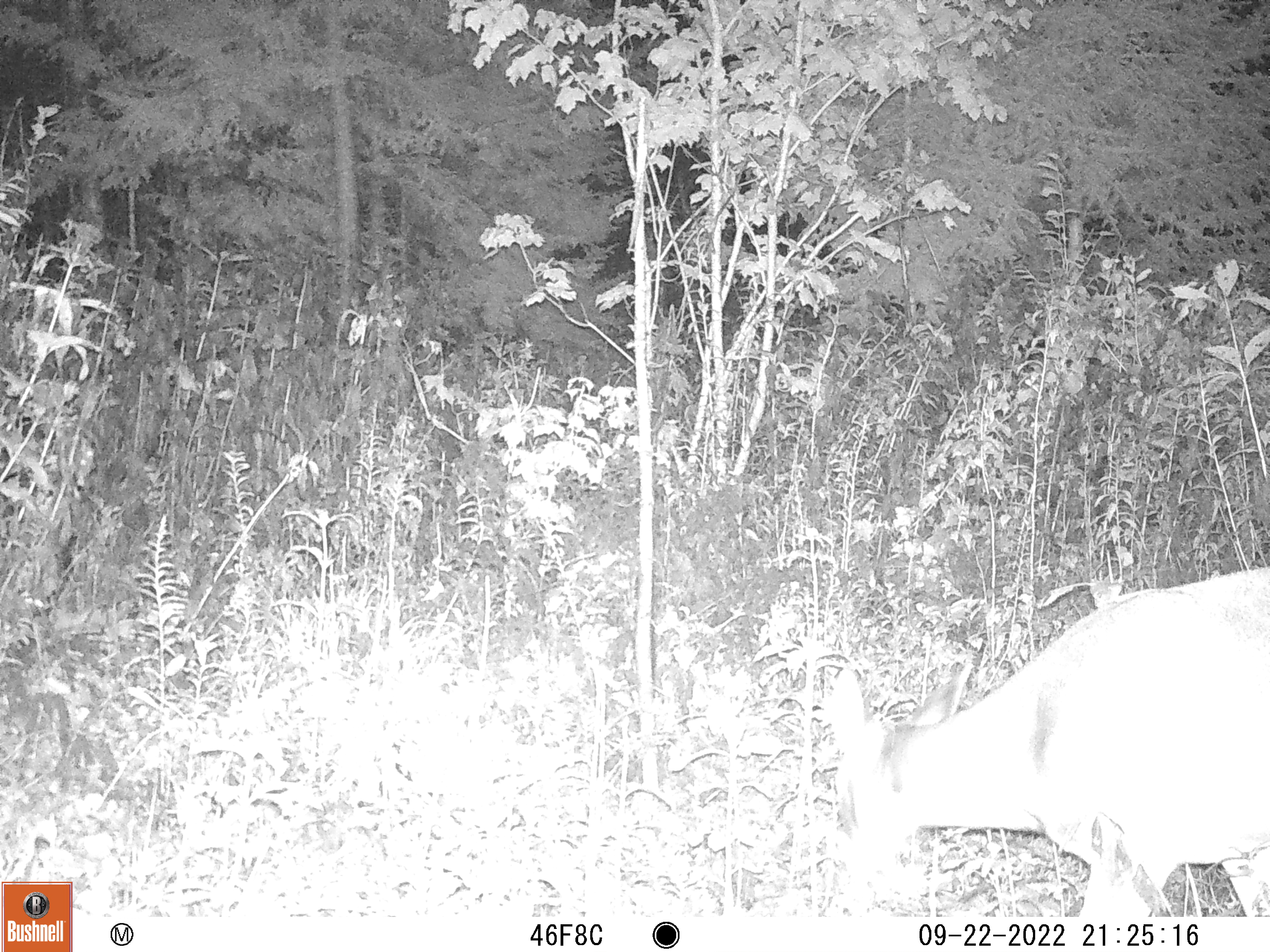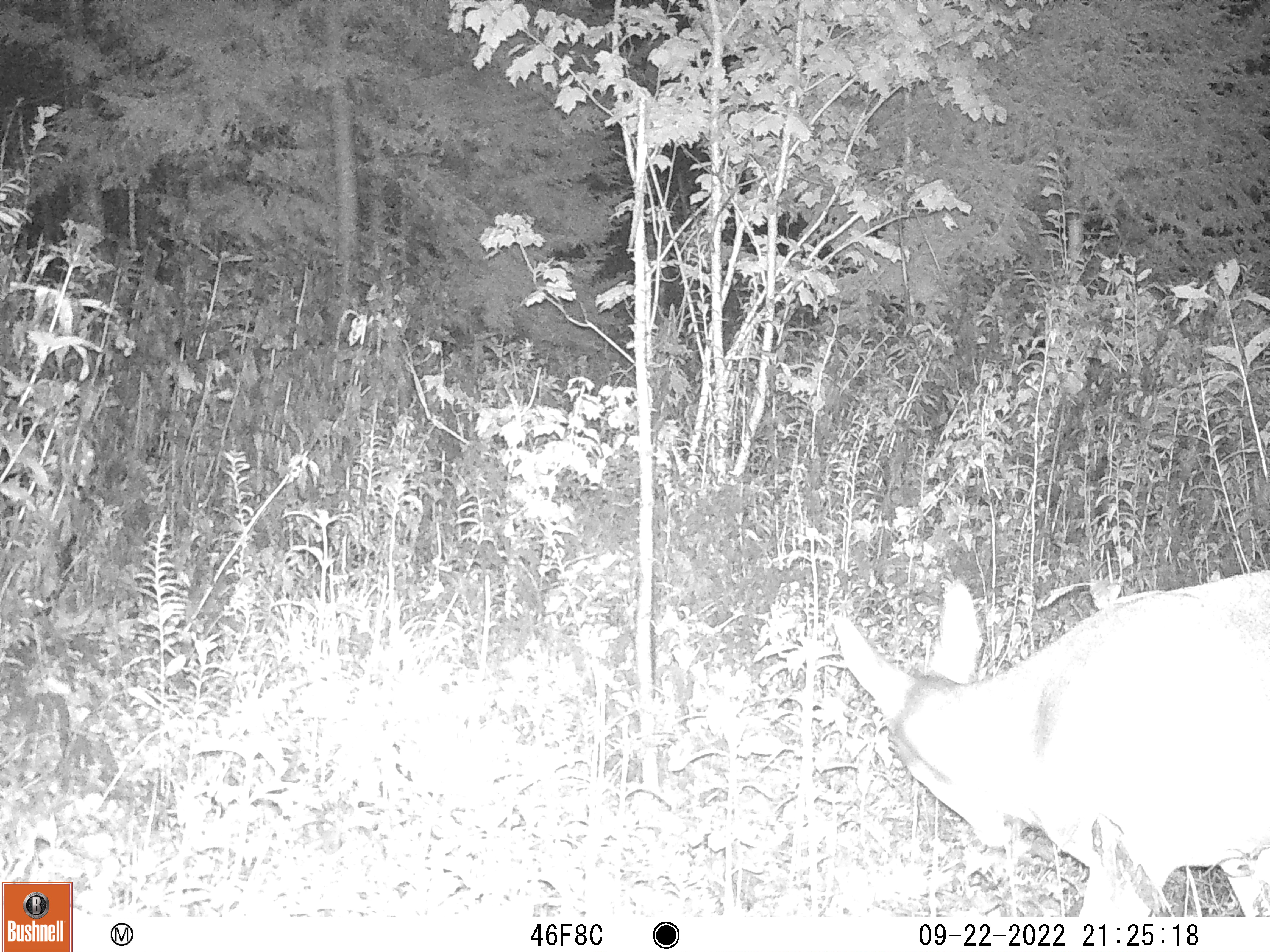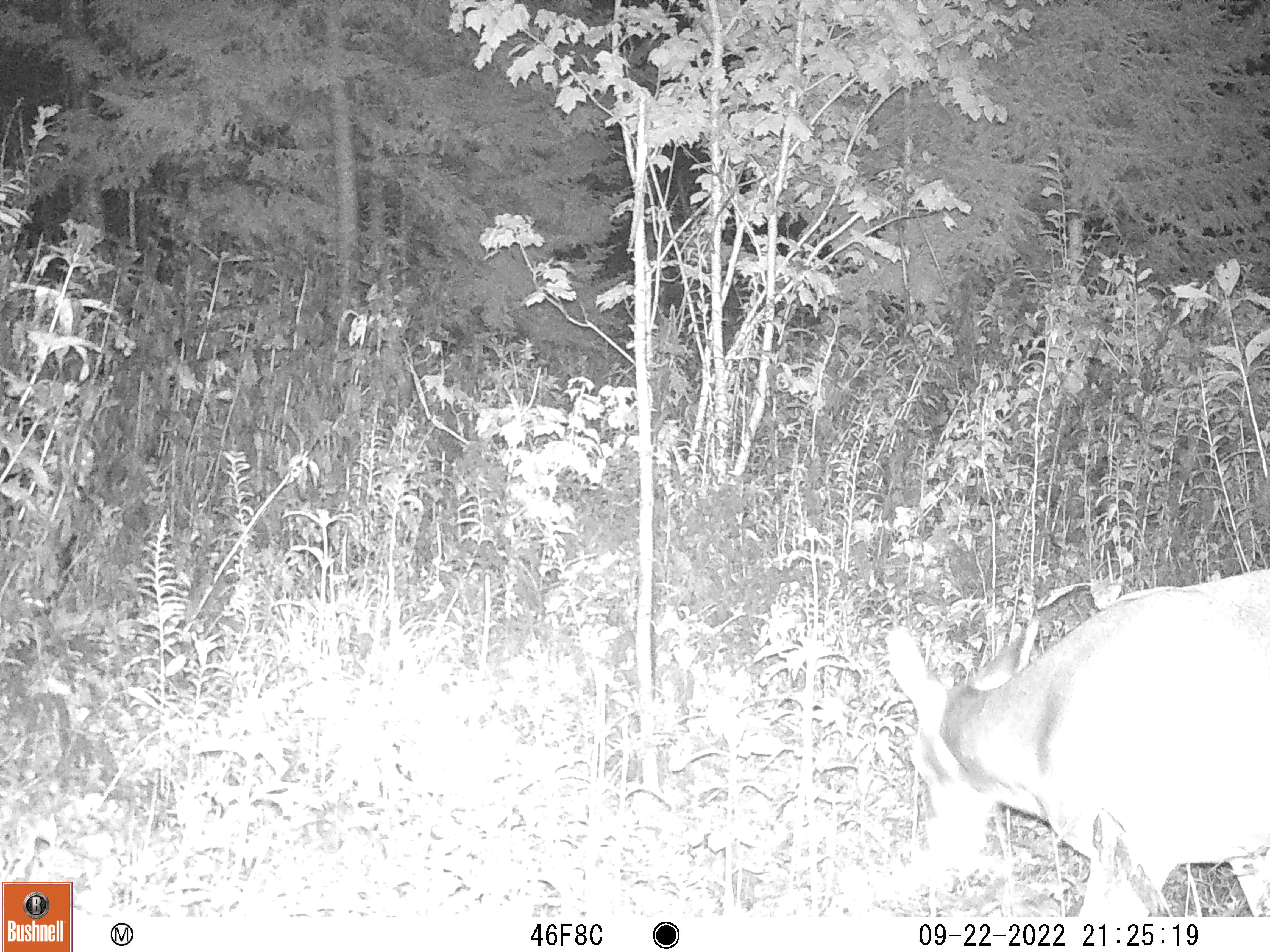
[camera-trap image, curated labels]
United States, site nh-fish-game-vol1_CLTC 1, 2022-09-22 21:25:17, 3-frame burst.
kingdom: Animalia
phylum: Chordata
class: Mammalia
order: Artiodactyla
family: Cervidae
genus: Odocoileus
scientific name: Odocoileus virginianus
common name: white-tailed deer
White-tailed deer (Odocoileus virginianus).